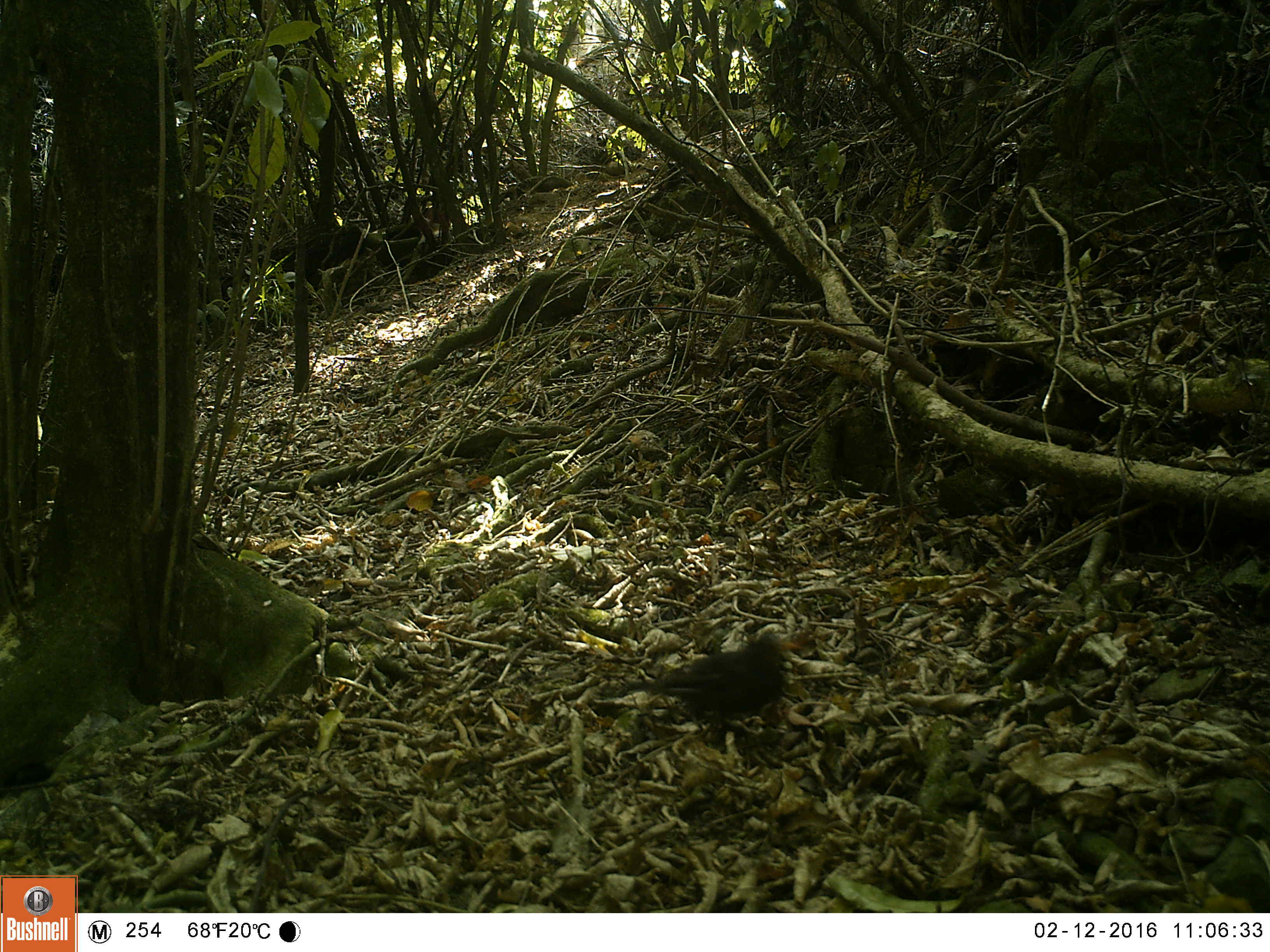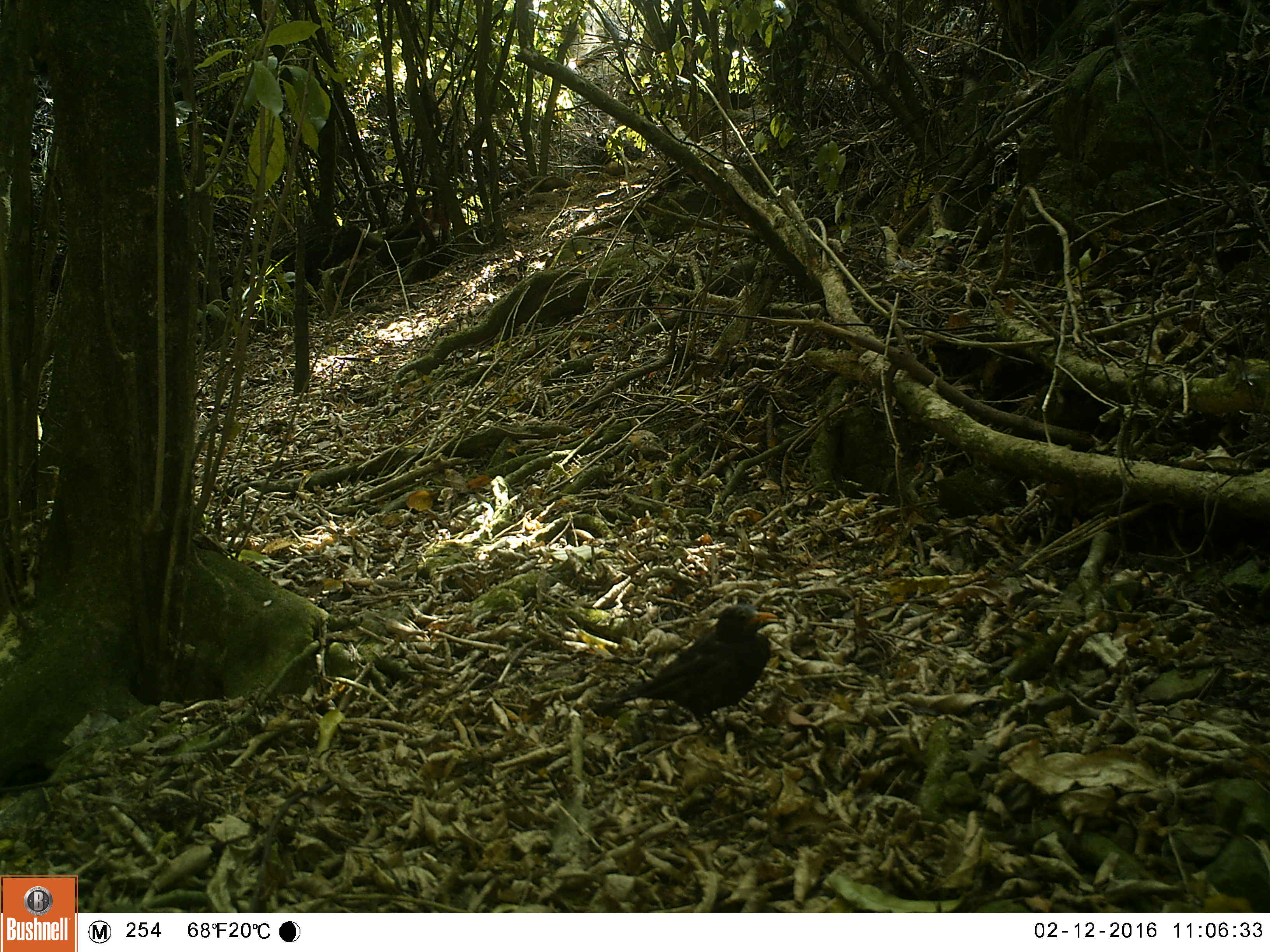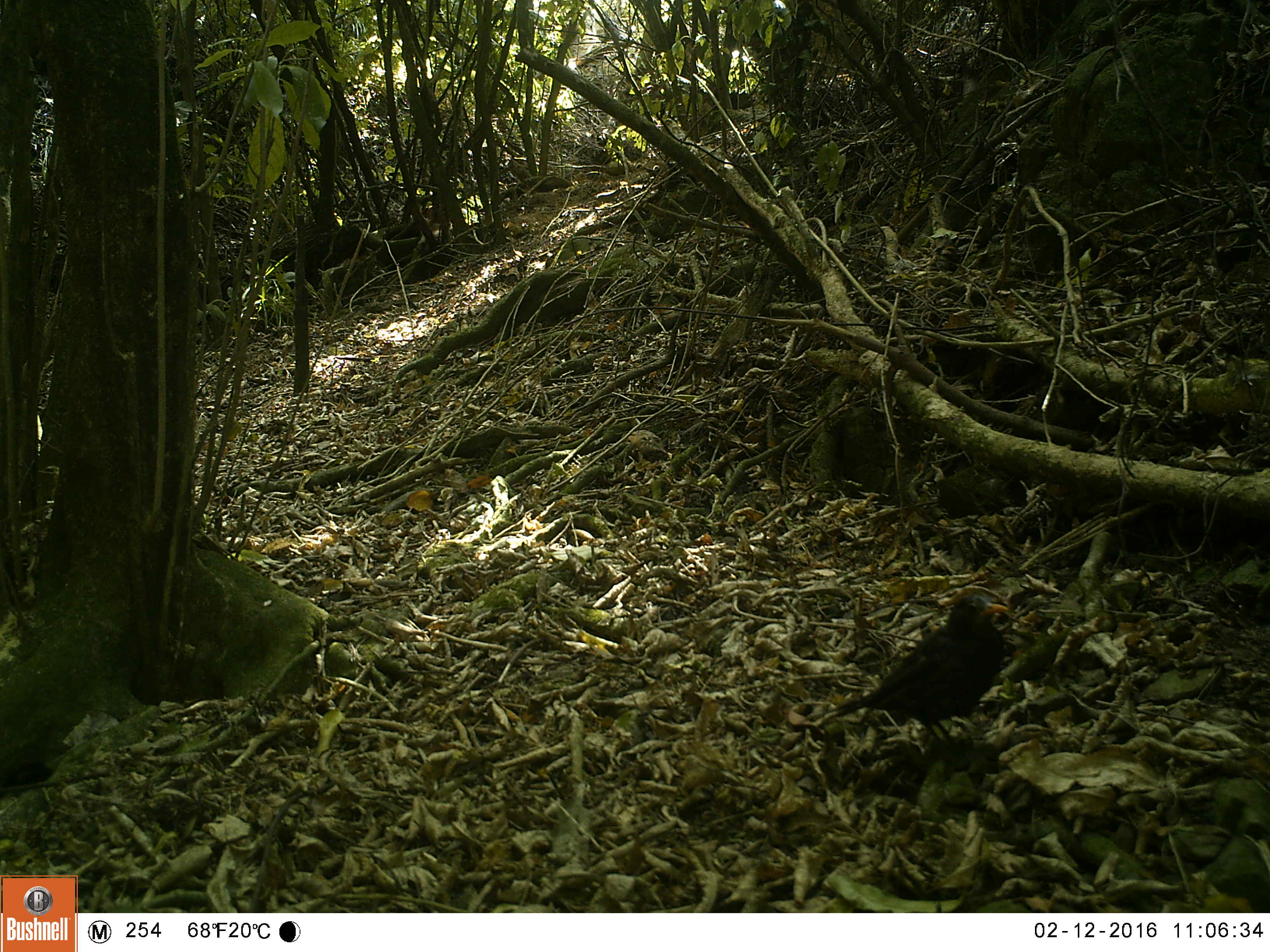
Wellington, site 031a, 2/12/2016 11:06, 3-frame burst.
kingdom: Animalia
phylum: Chordata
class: Aves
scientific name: Aves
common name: bird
Bird (Aves).